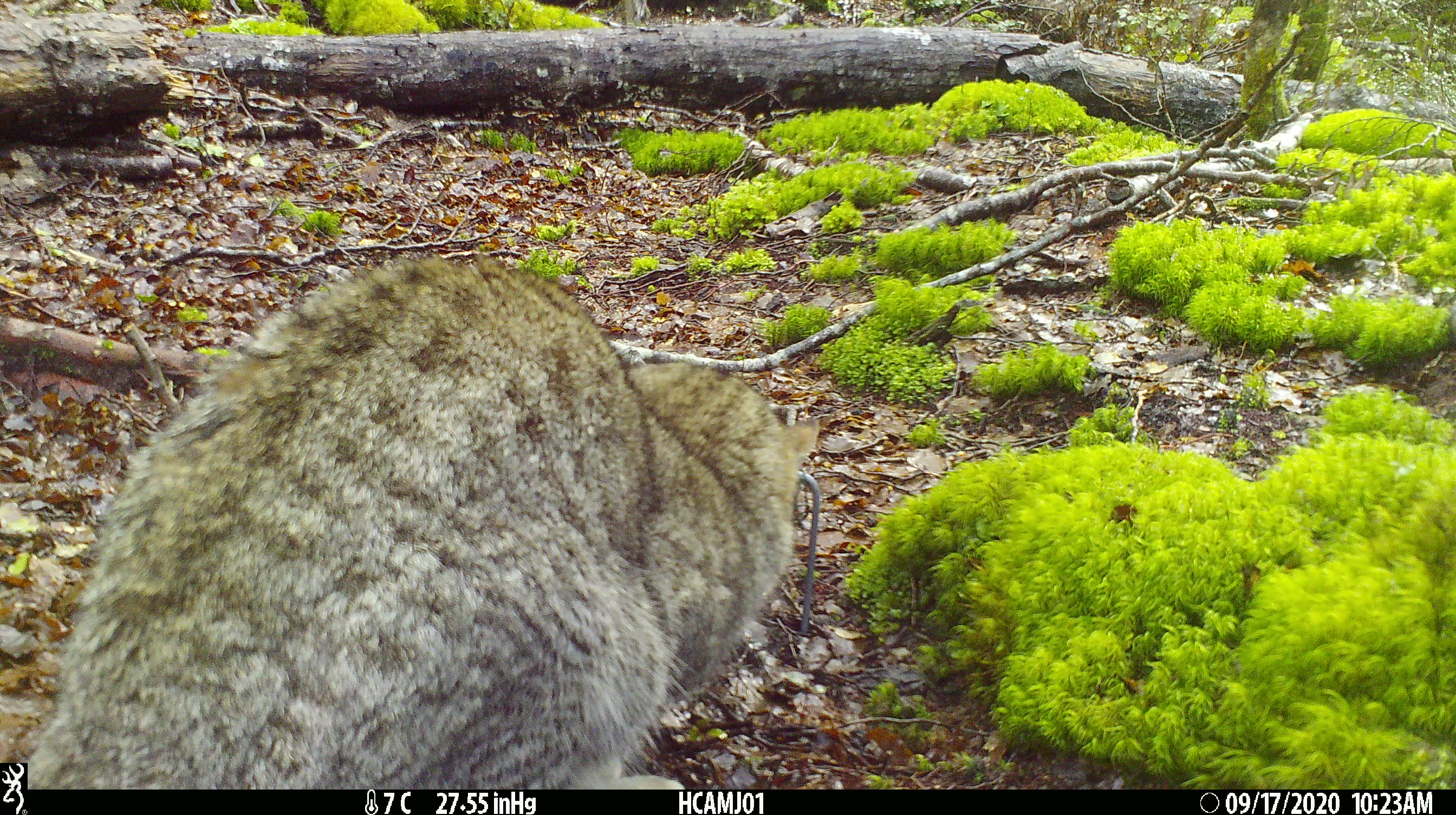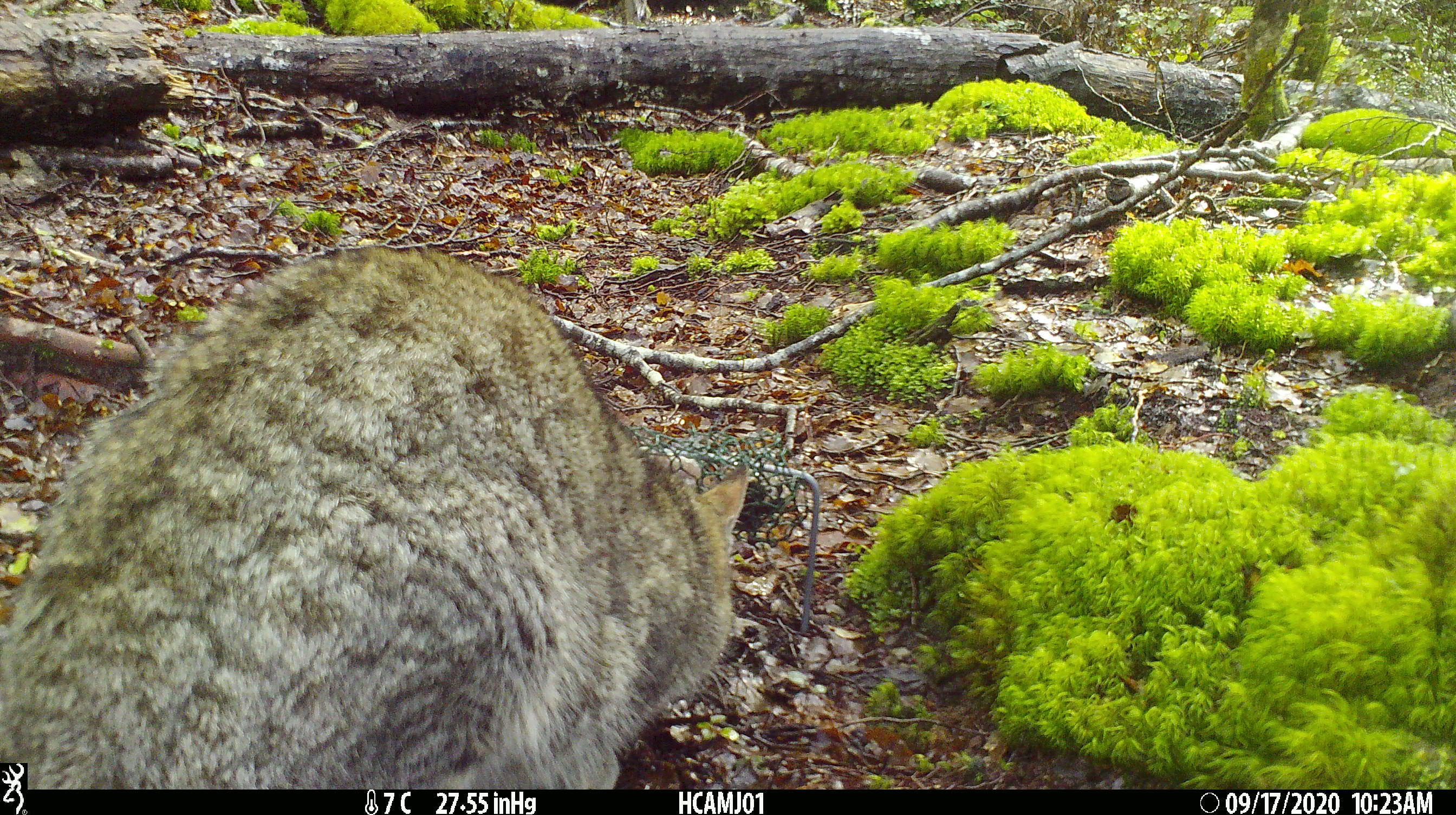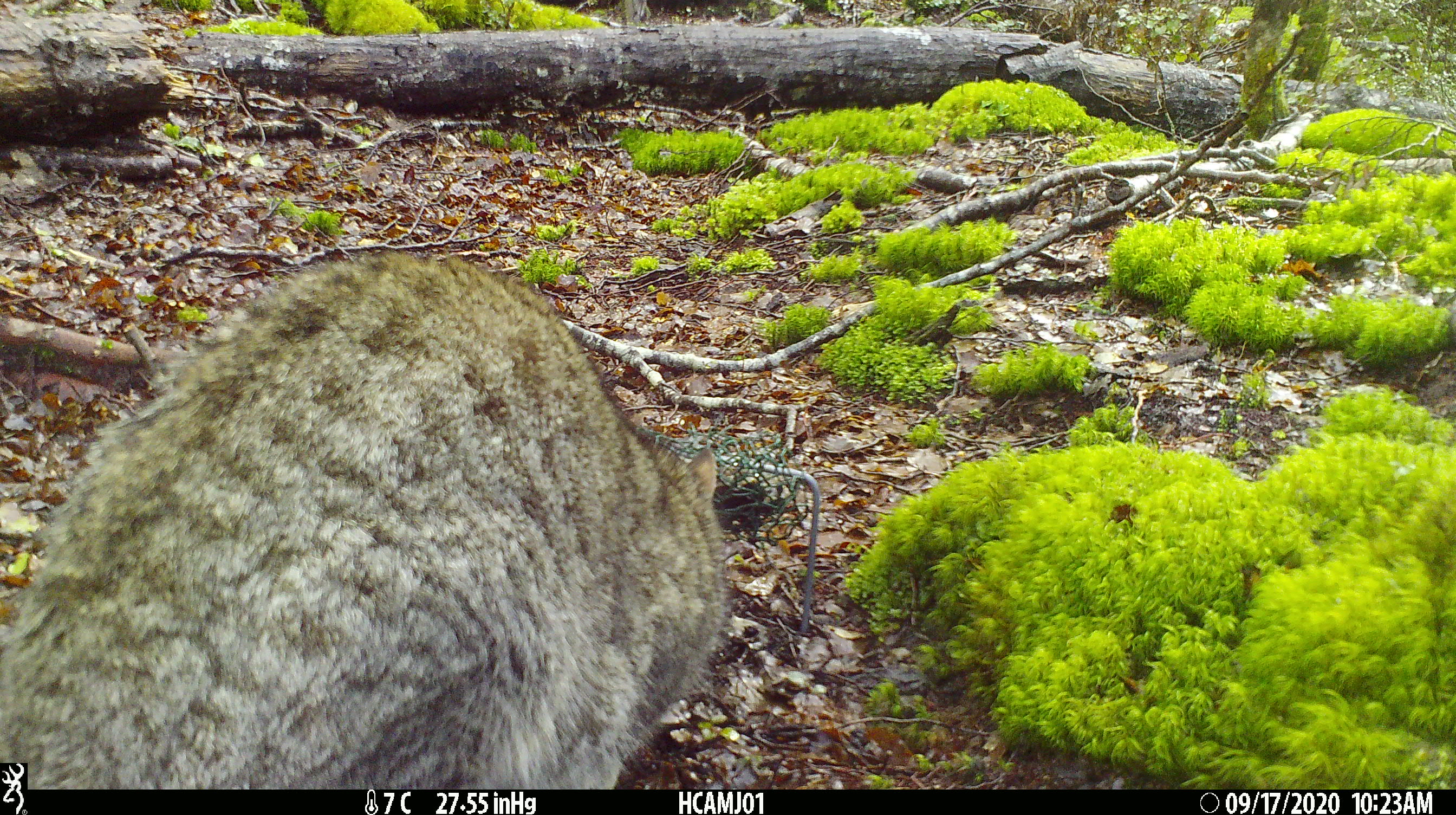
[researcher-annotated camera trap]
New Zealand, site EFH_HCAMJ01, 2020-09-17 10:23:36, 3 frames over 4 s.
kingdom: Animalia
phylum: Chordata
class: Mammalia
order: Carnivora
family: Felidae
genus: Felis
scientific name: Felis catus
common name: domestic cat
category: cat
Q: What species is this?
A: Cat (domestic cat) (Felis catus).